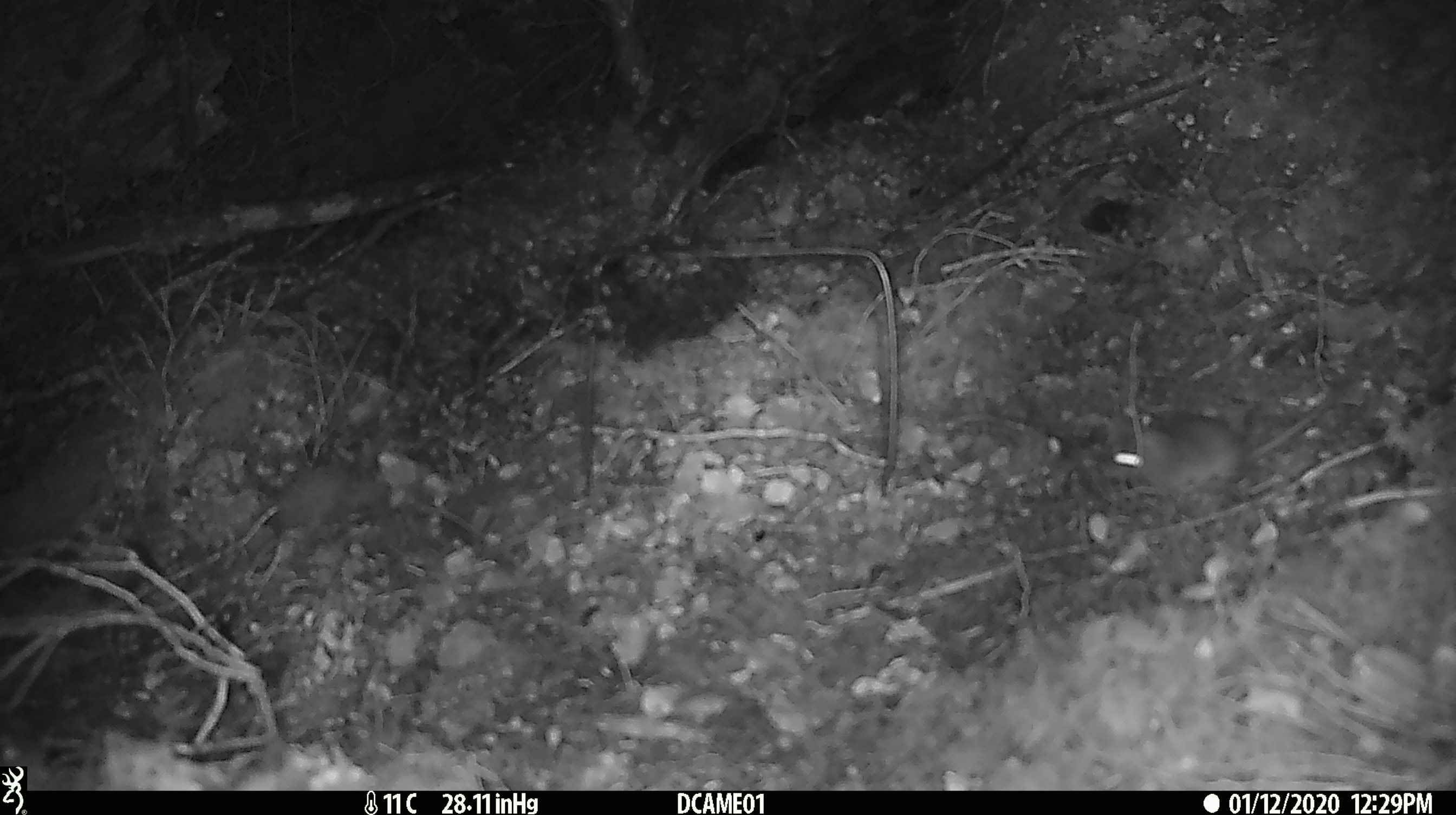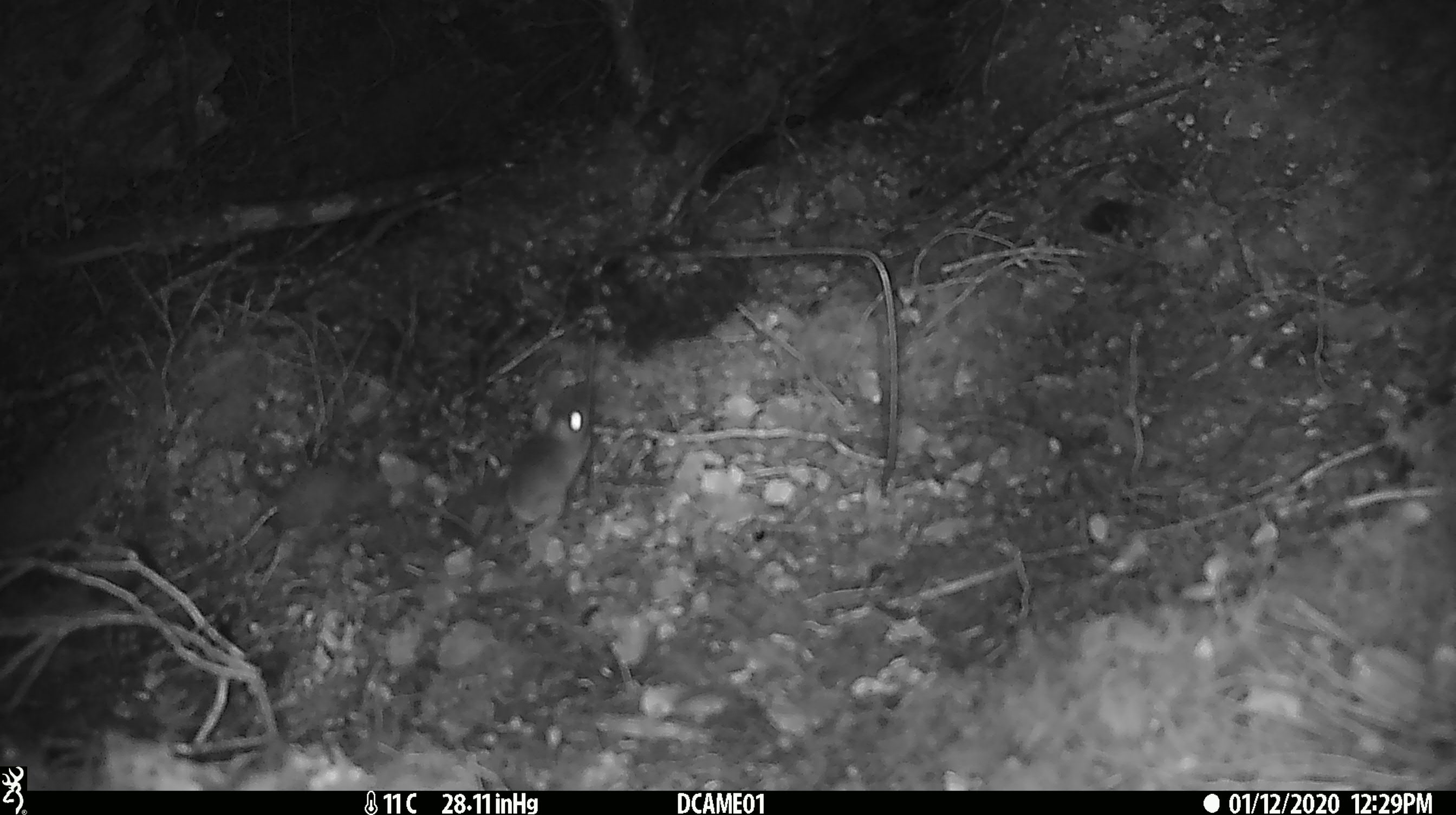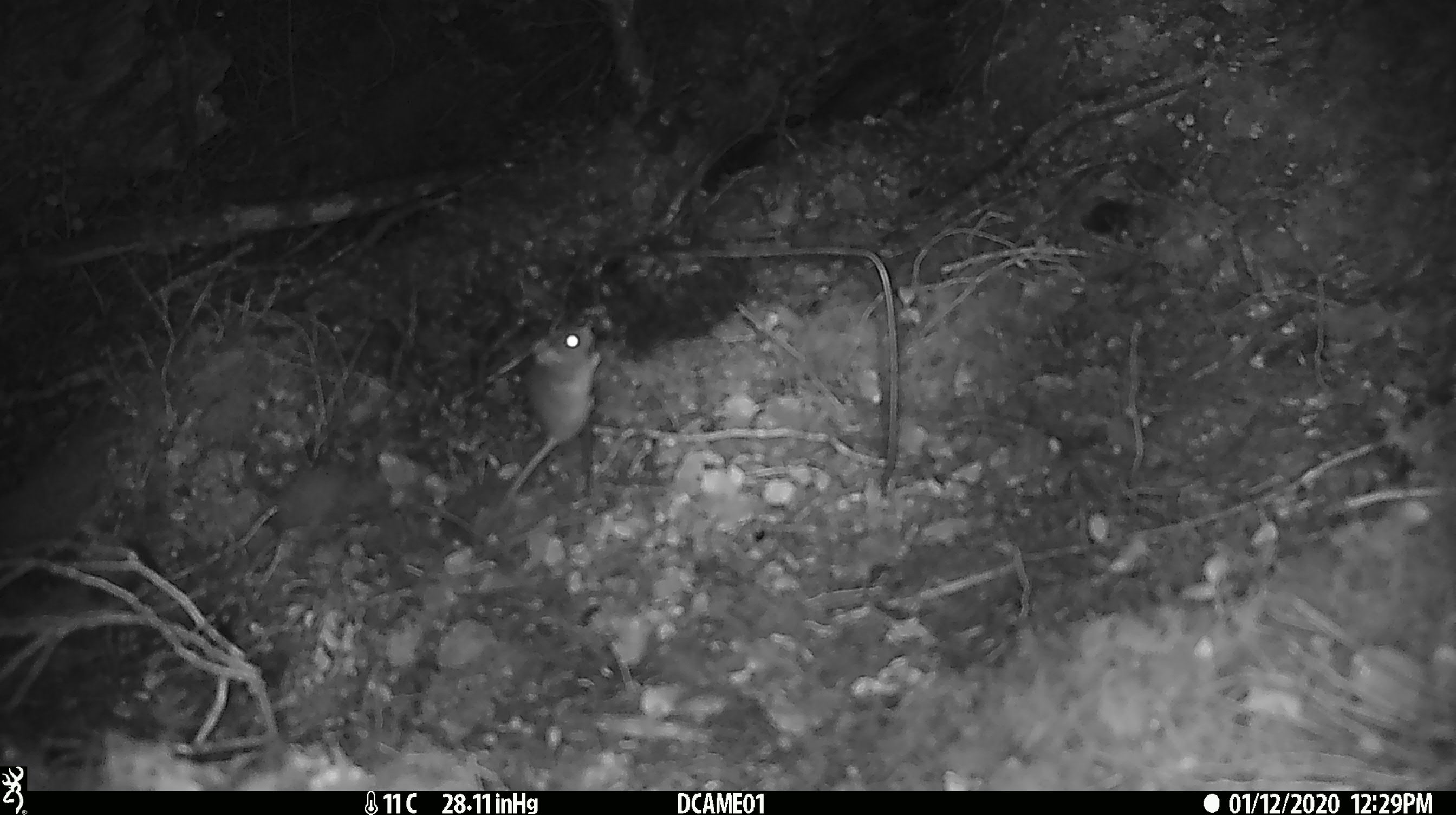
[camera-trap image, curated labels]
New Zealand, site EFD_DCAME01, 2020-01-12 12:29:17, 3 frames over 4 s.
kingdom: Animalia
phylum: Chordata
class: Mammalia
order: Rodentia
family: Muridae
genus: Mus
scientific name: Mus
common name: mouse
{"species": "mouse (Mus)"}